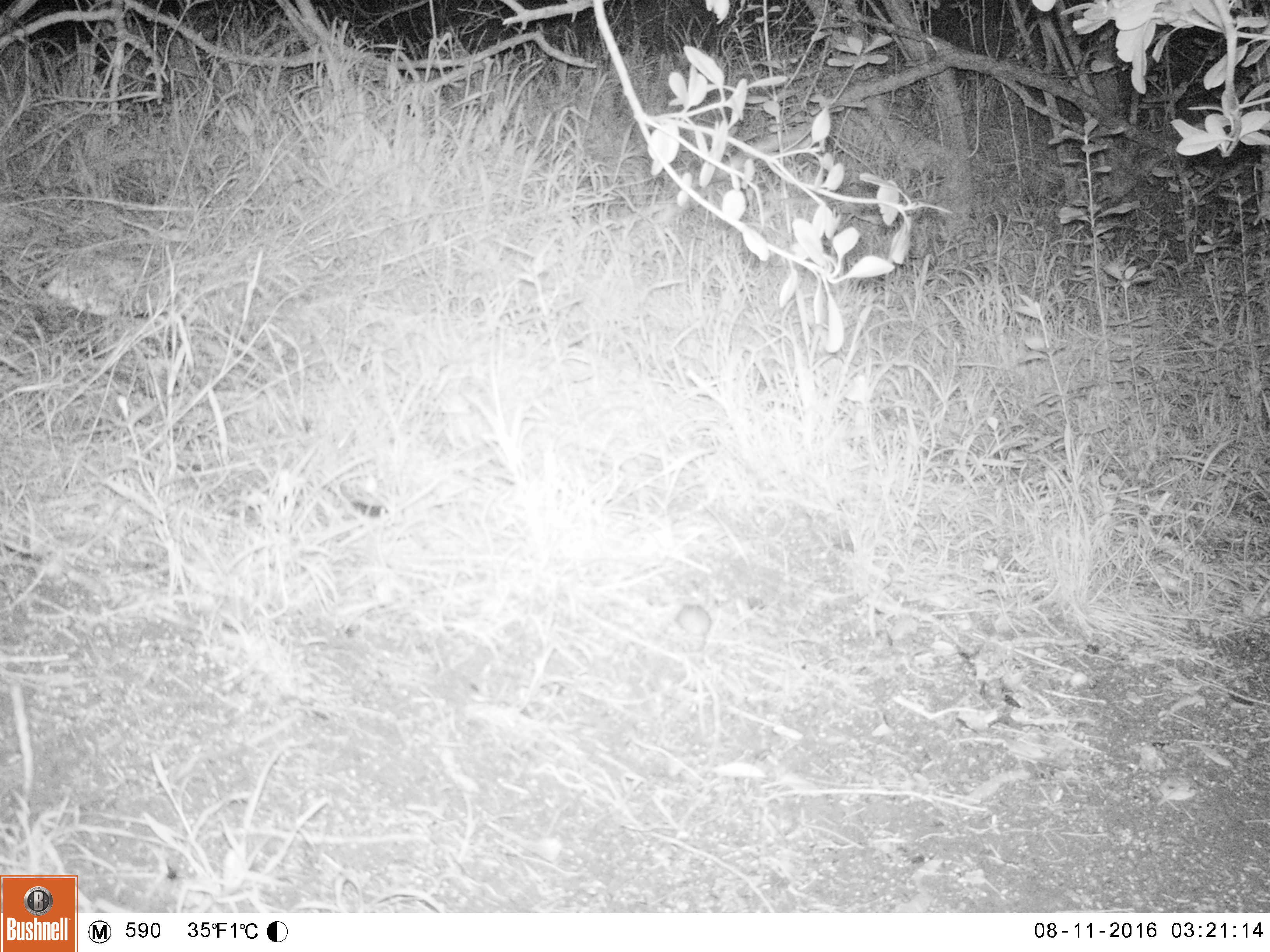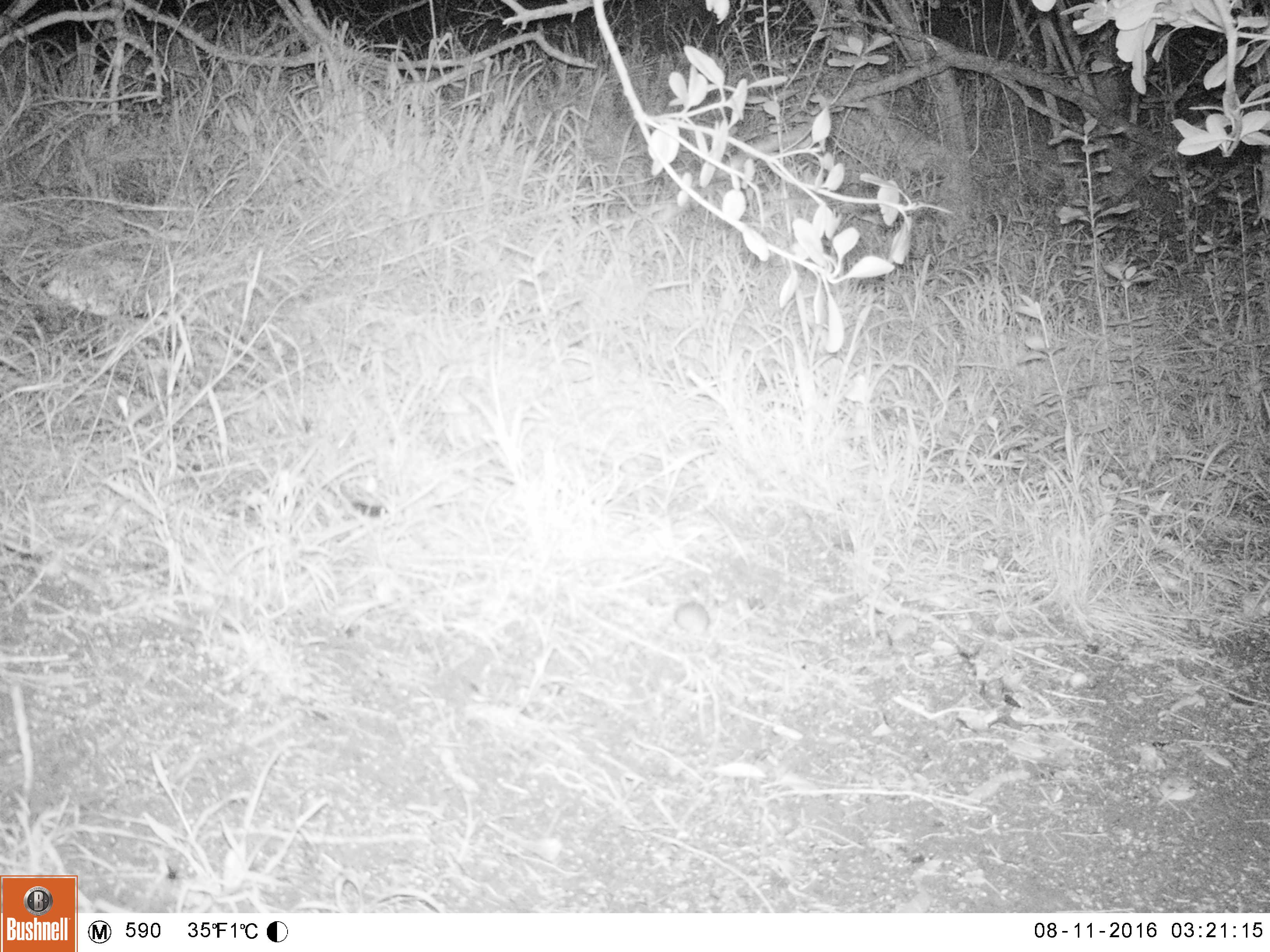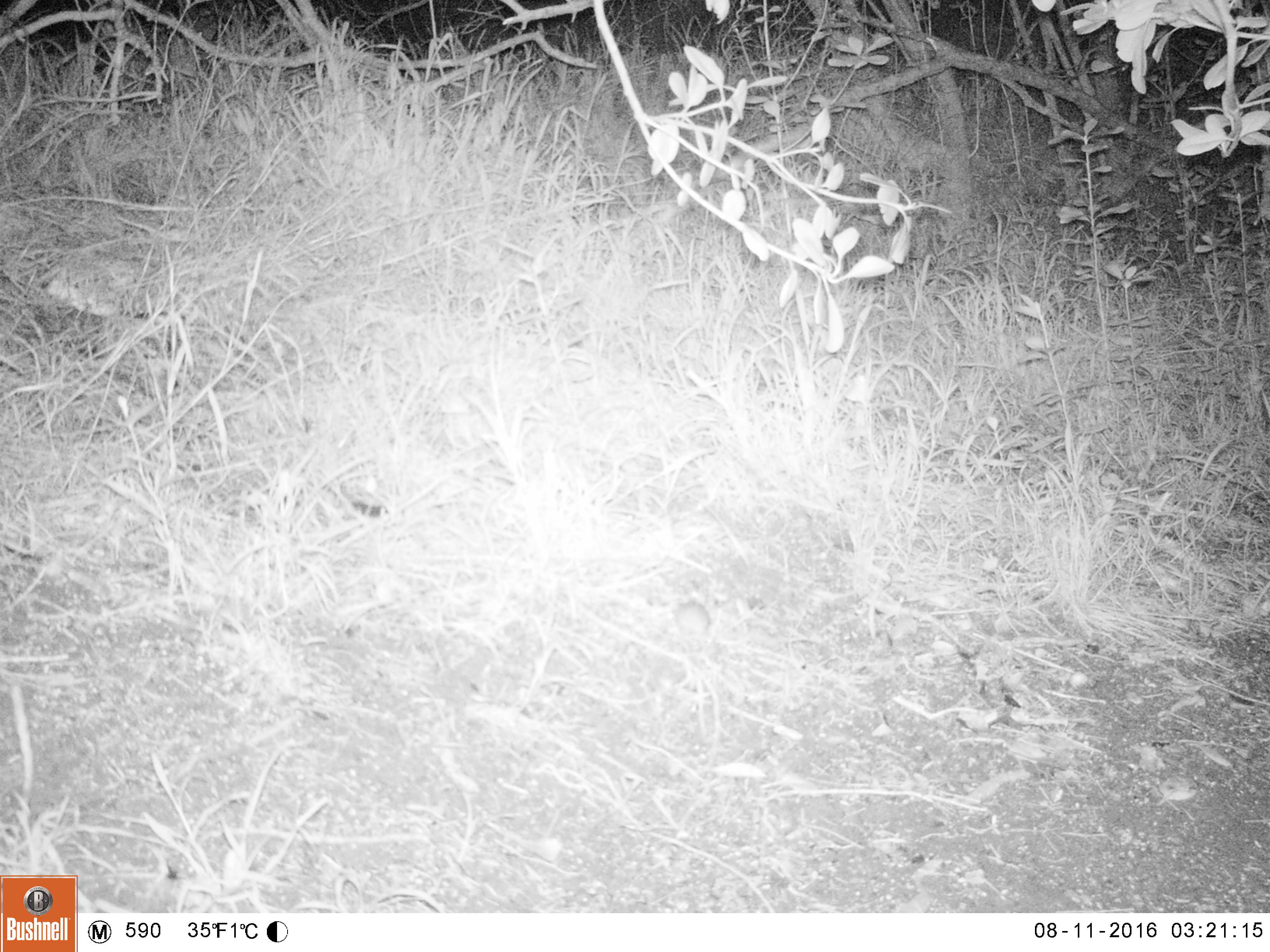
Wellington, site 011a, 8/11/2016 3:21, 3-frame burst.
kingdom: Animalia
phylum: Chordata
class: Mammalia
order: Rodentia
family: Muridae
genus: Mus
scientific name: Mus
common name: mouse